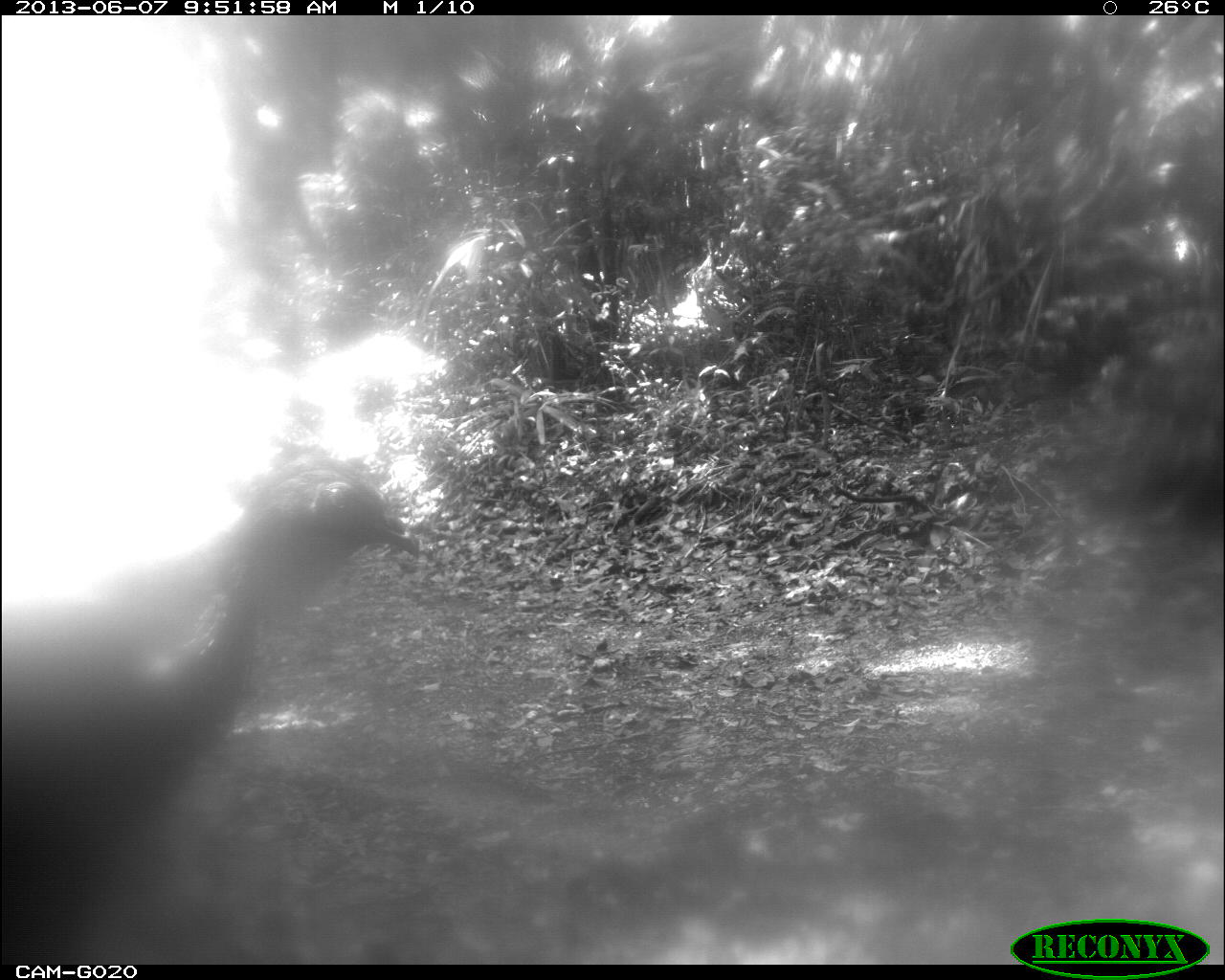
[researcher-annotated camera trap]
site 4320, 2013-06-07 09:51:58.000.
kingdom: Animalia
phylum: Chordata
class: Aves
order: Galliformes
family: Cracidae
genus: Penelope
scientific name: Penelope purpurascens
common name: crested guan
Penelope purpurascens (crested guan), count 1.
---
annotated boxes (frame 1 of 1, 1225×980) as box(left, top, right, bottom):
penelope purpurascens: box(0, 446, 418, 962)